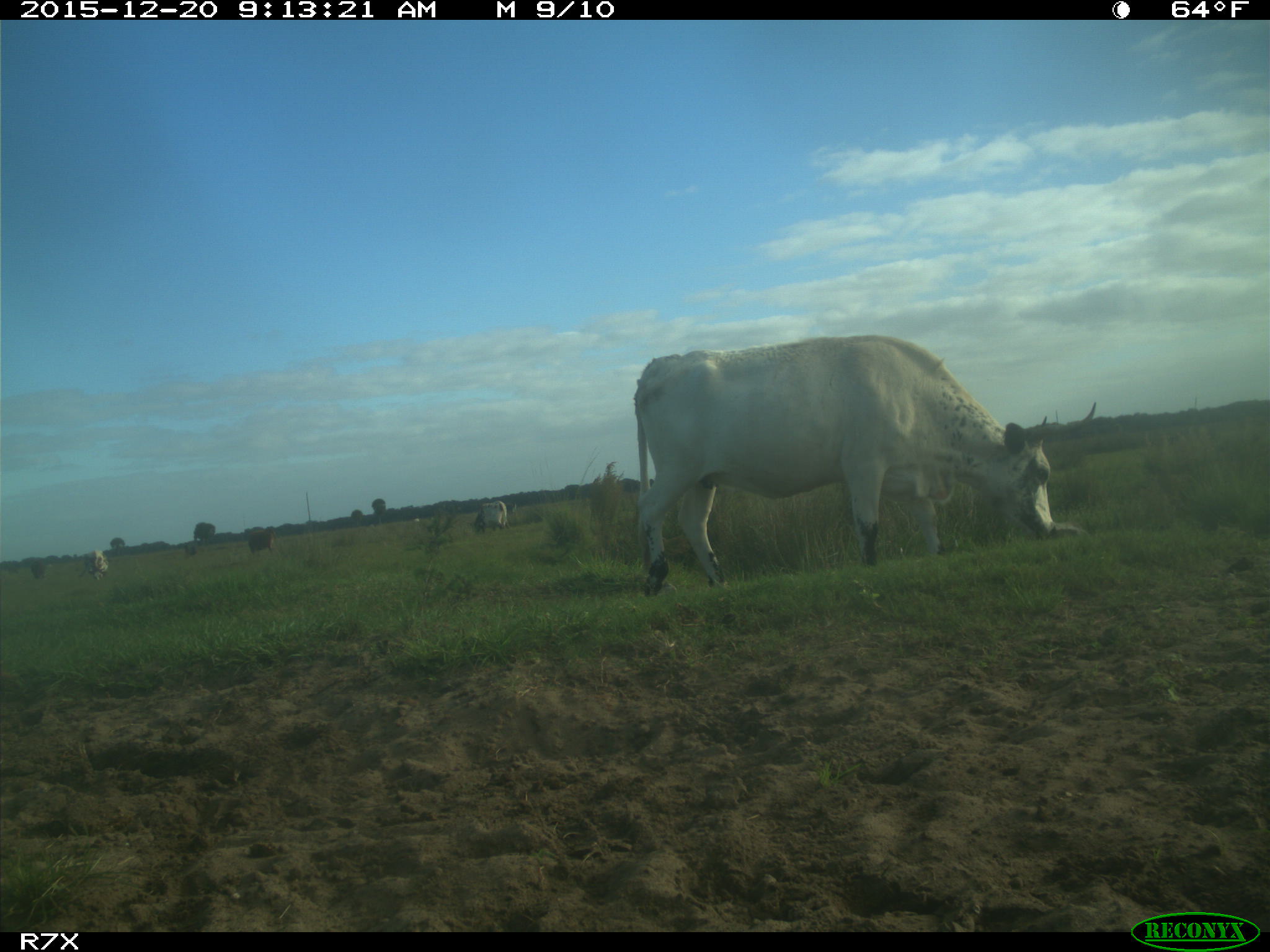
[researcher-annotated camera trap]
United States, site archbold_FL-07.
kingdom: Animalia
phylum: Chordata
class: Mammalia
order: Artiodactyla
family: Bovidae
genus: Bos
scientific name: Bos taurus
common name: domestic cow